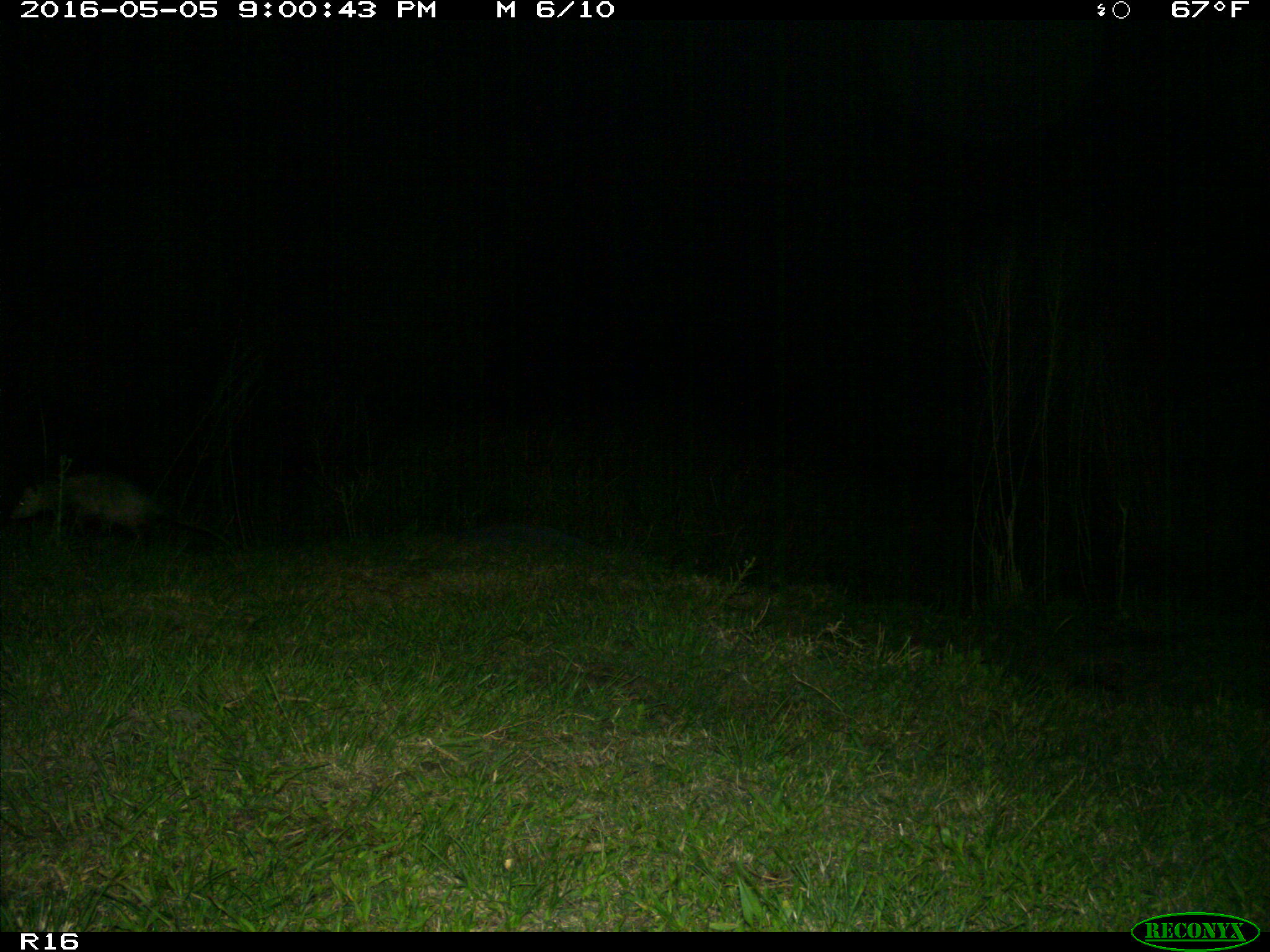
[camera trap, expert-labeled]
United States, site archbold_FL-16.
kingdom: Animalia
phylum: Chordata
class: Mammalia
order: Didelphimorphia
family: Didelphidae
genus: Didelphis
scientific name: Didelphis virginiana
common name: virginia opossum